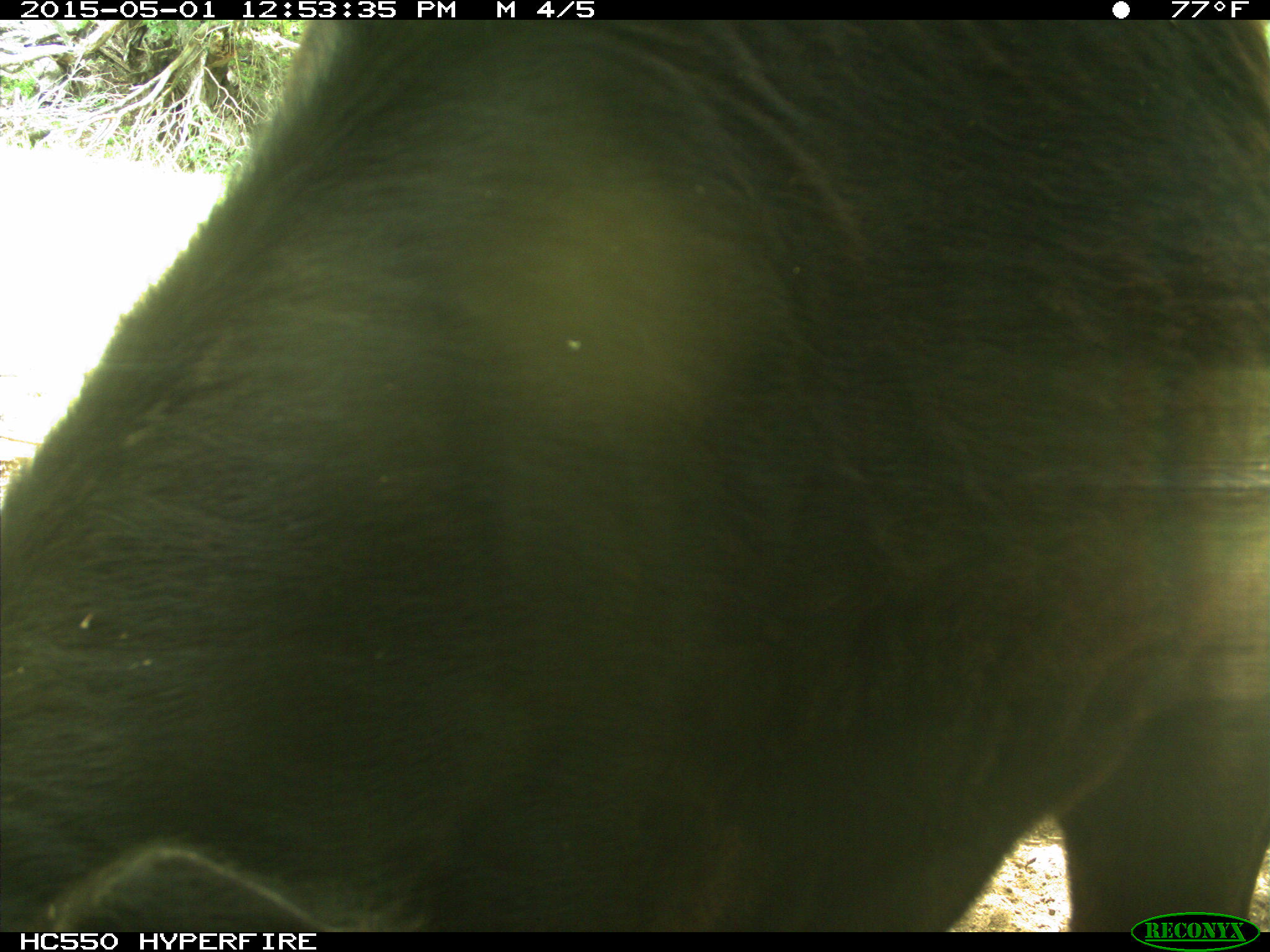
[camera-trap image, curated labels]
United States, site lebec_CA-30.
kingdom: Animalia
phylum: Chordata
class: Mammalia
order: Artiodactyla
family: Bovidae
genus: Bos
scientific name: Bos taurus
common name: domestic cow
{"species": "Bos taurus (domestic cow)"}